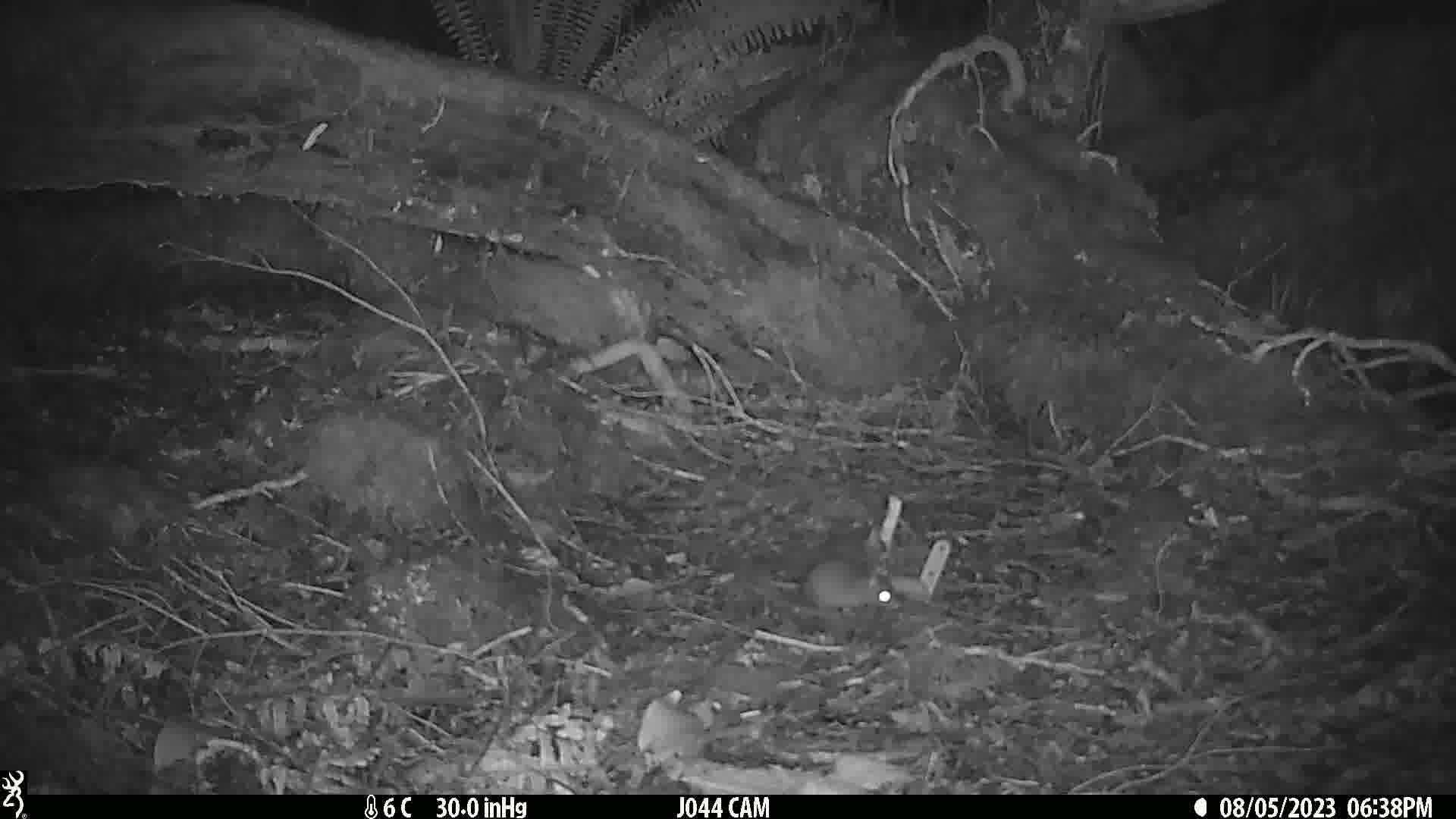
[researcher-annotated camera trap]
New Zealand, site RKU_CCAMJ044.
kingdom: Animalia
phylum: Chordata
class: Mammalia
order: Rodentia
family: Muridae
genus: Rattus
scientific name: Rattus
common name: rat